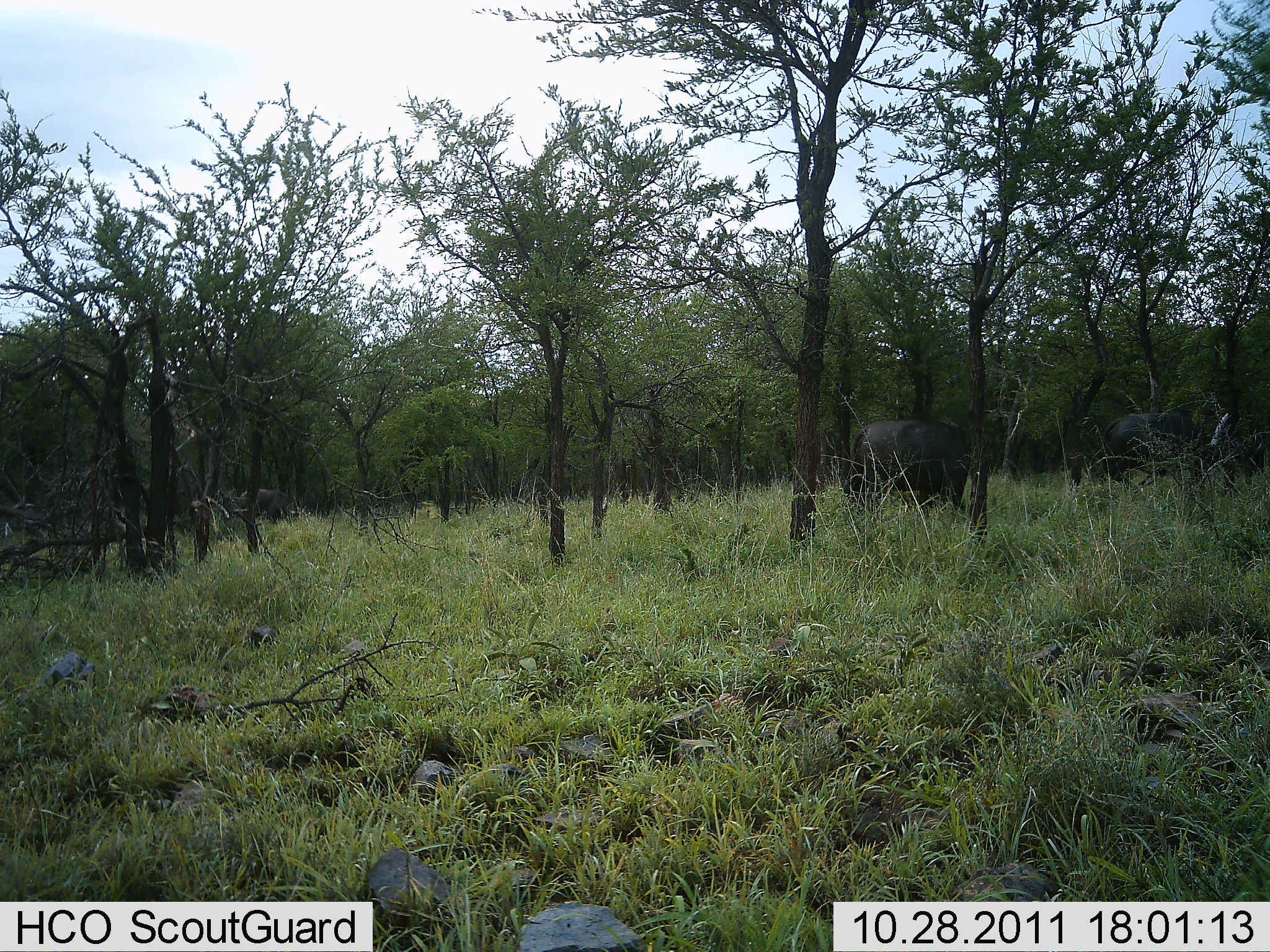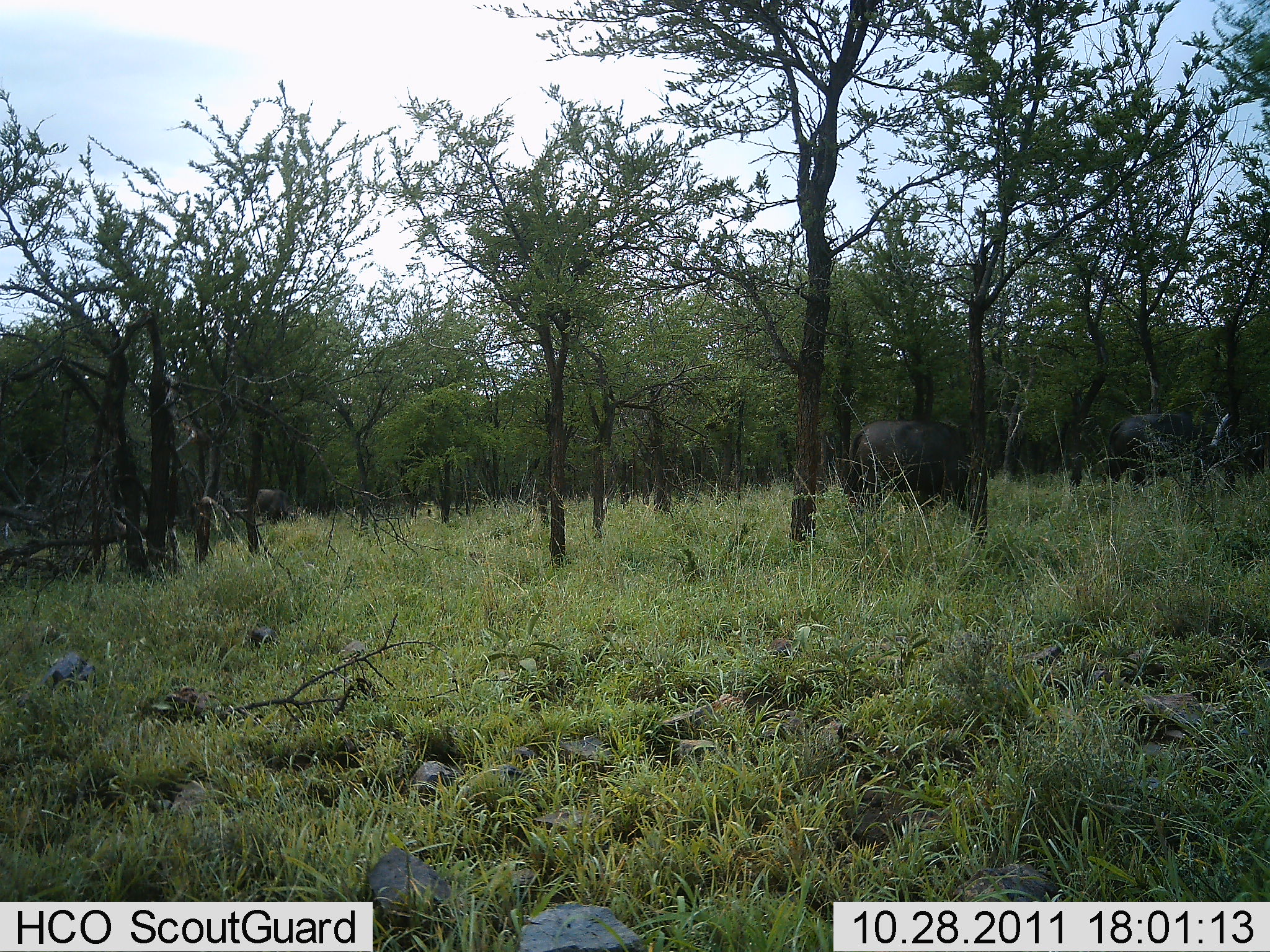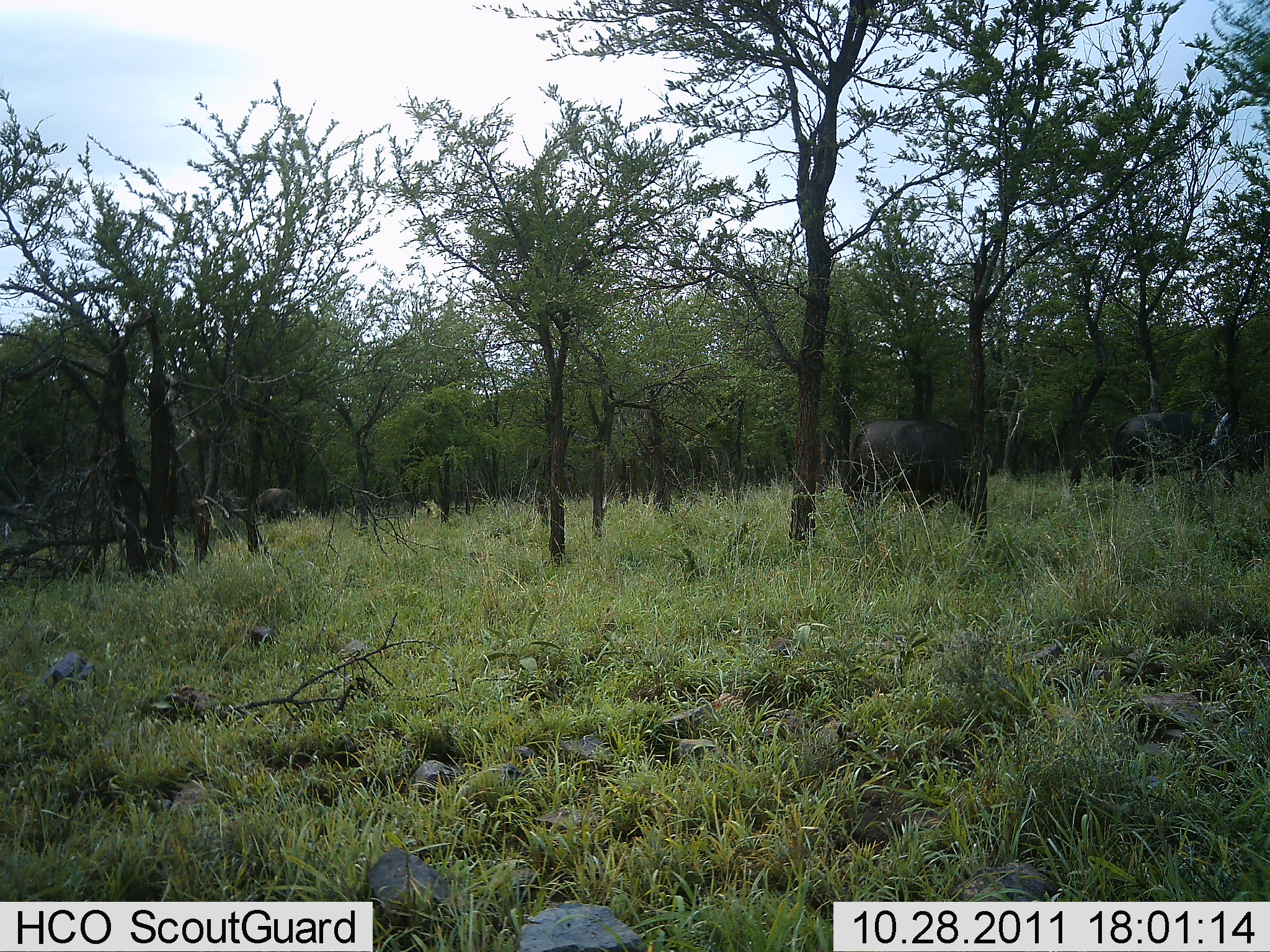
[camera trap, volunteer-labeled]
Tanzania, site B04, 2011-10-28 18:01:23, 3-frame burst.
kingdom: Animalia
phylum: Chordata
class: Mammalia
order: Artiodactyla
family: Bovidae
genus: Syncerus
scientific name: Syncerus caffer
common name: cape buffalo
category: buffalo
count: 3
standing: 67%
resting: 0%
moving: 11%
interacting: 0%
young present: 0%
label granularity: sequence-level